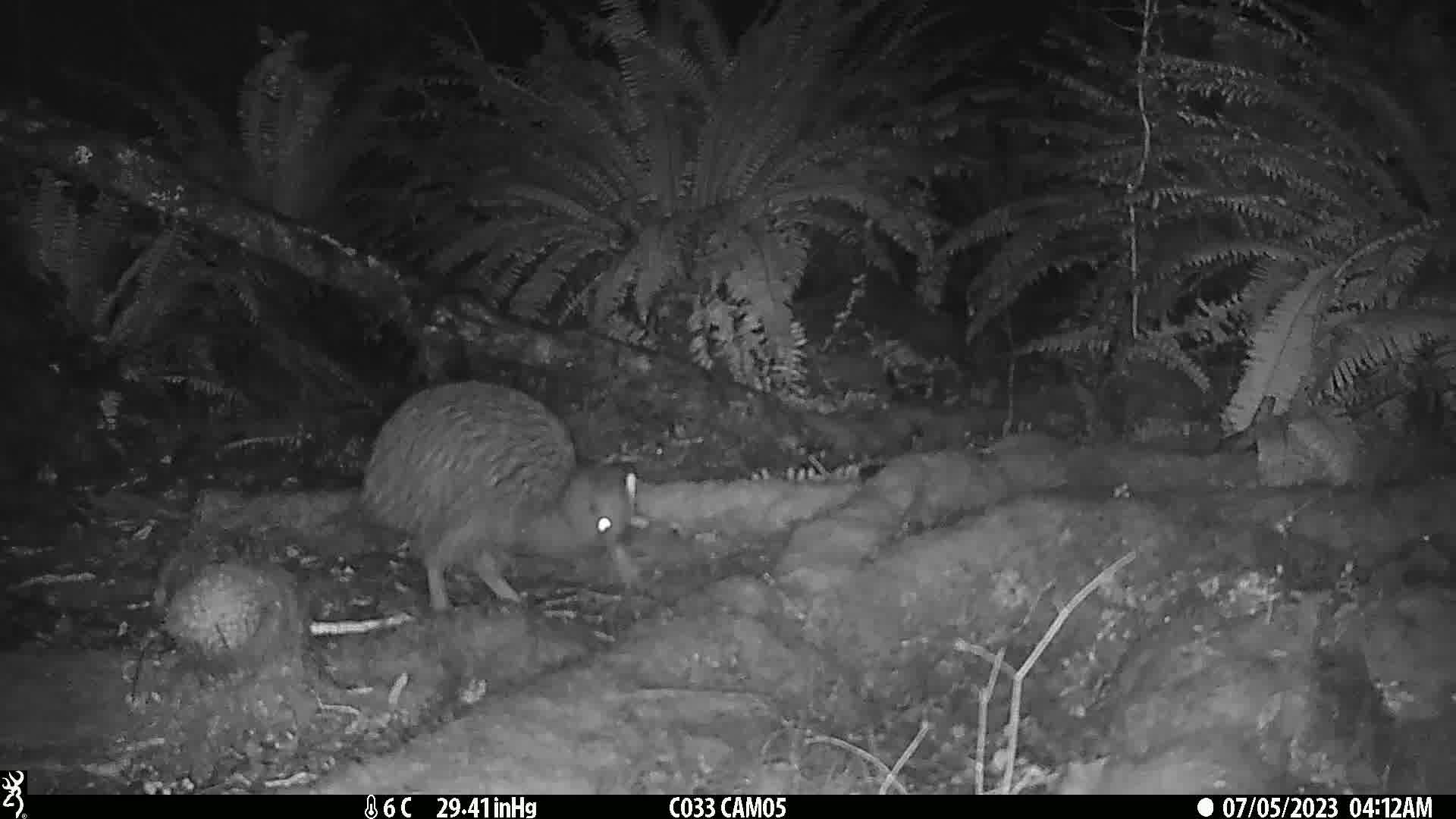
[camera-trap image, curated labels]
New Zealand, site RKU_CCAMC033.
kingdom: Animalia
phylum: Chordata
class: Aves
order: Apterygiformes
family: Apterygidae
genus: Apteryx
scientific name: Apteryx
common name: kiwi